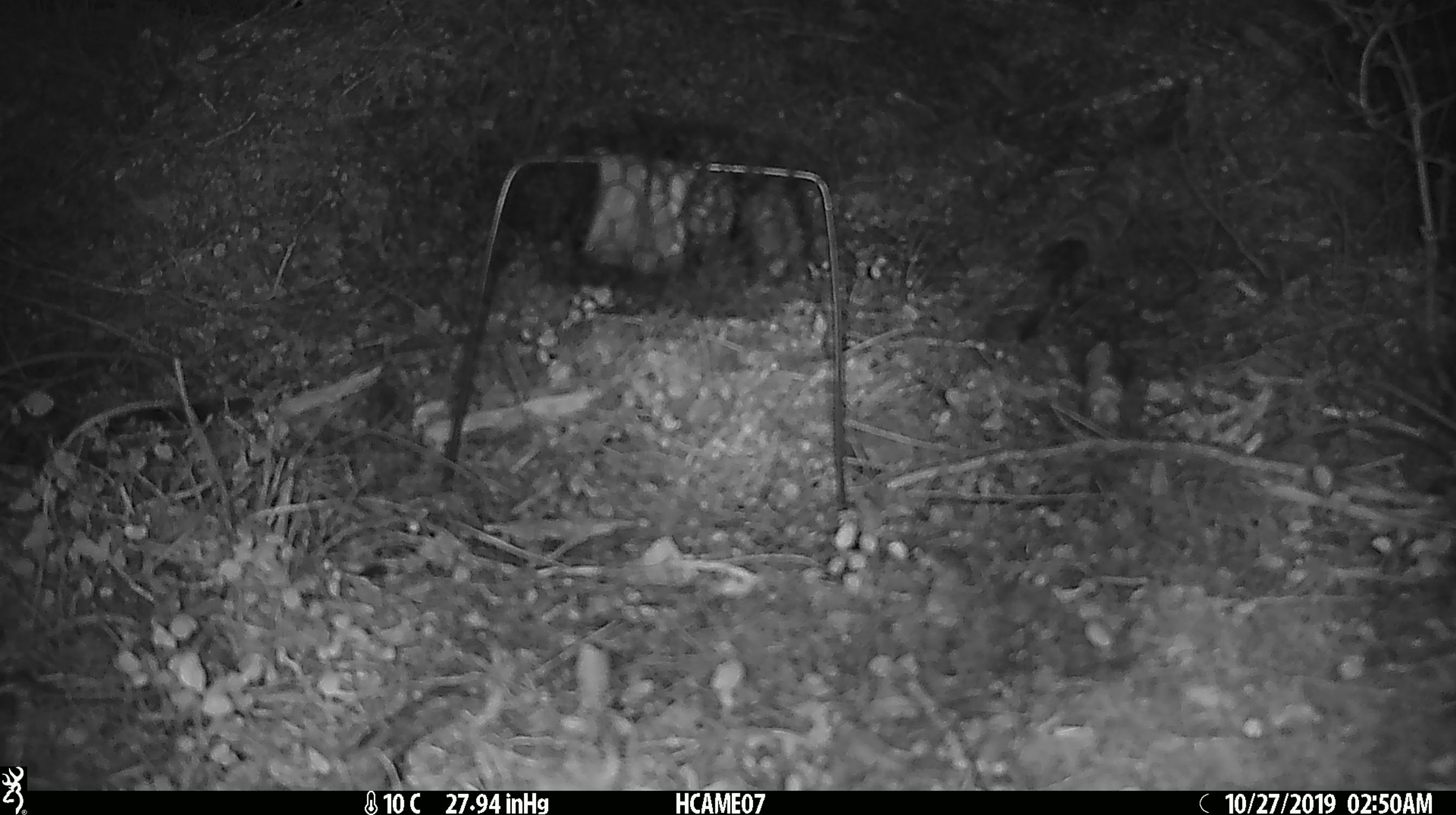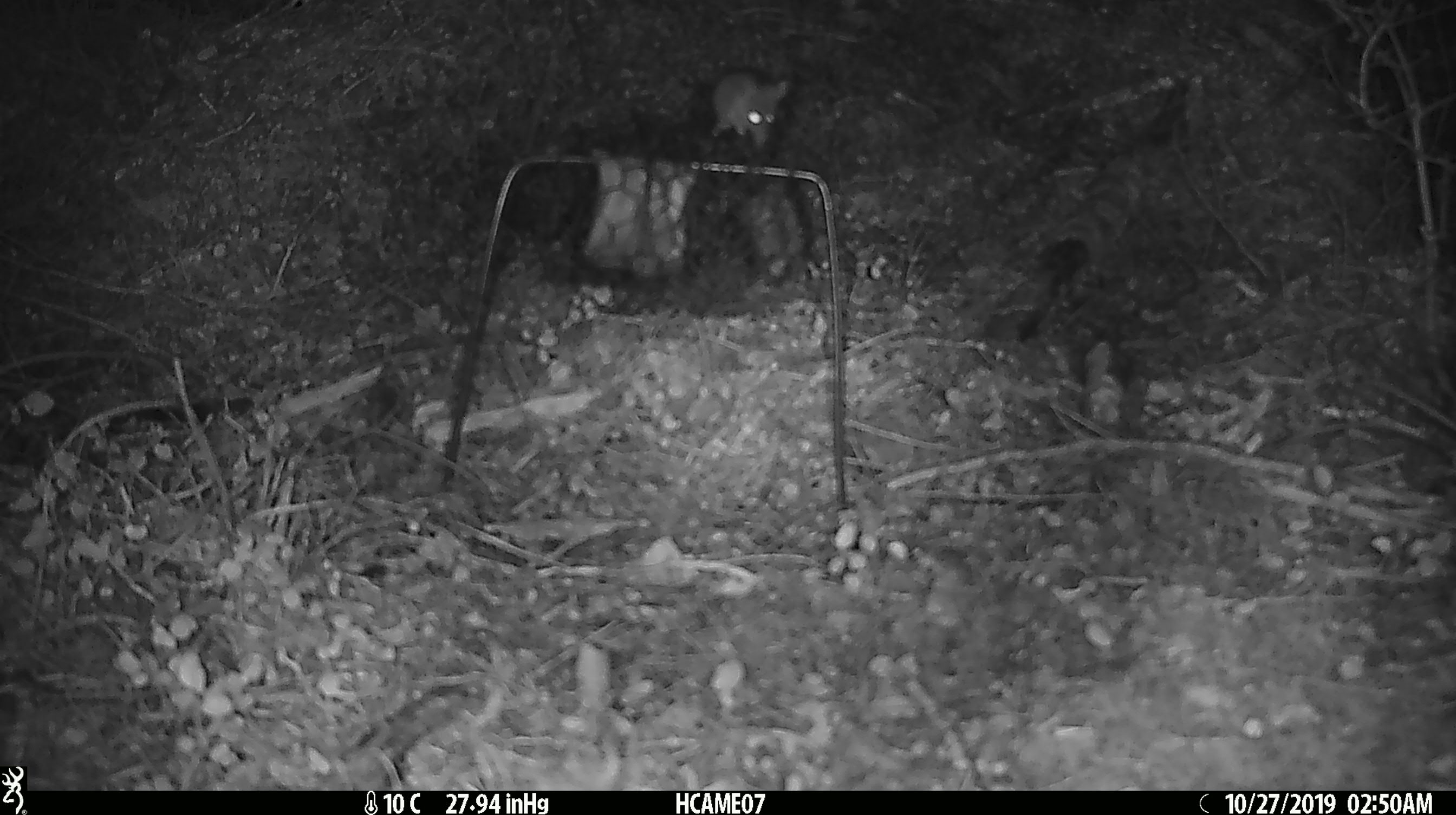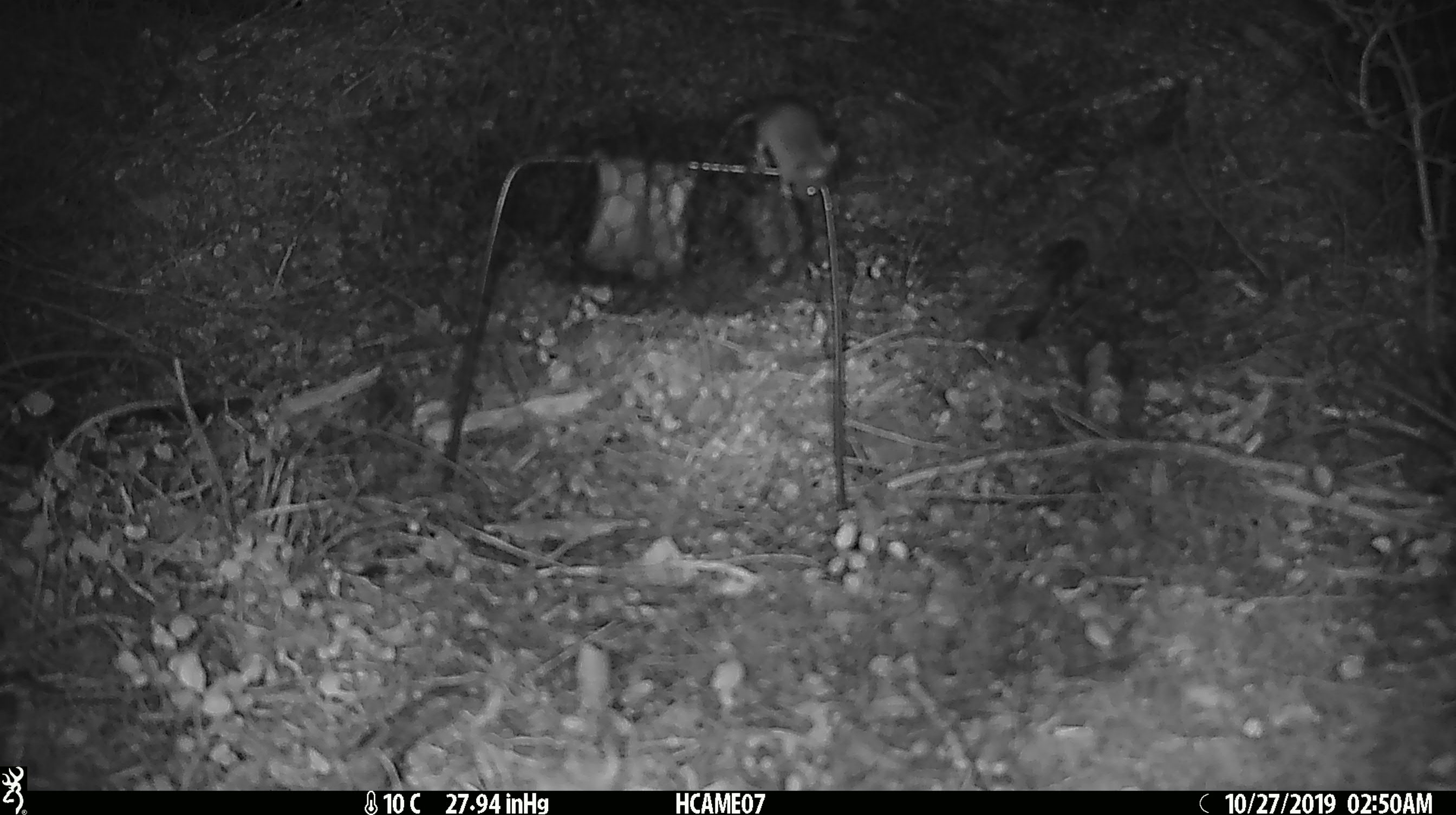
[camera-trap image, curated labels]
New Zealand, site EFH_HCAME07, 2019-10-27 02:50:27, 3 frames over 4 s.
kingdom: Animalia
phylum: Chordata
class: Mammalia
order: Rodentia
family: Muridae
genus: Mus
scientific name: Mus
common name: mouse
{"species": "mouse (Mus)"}